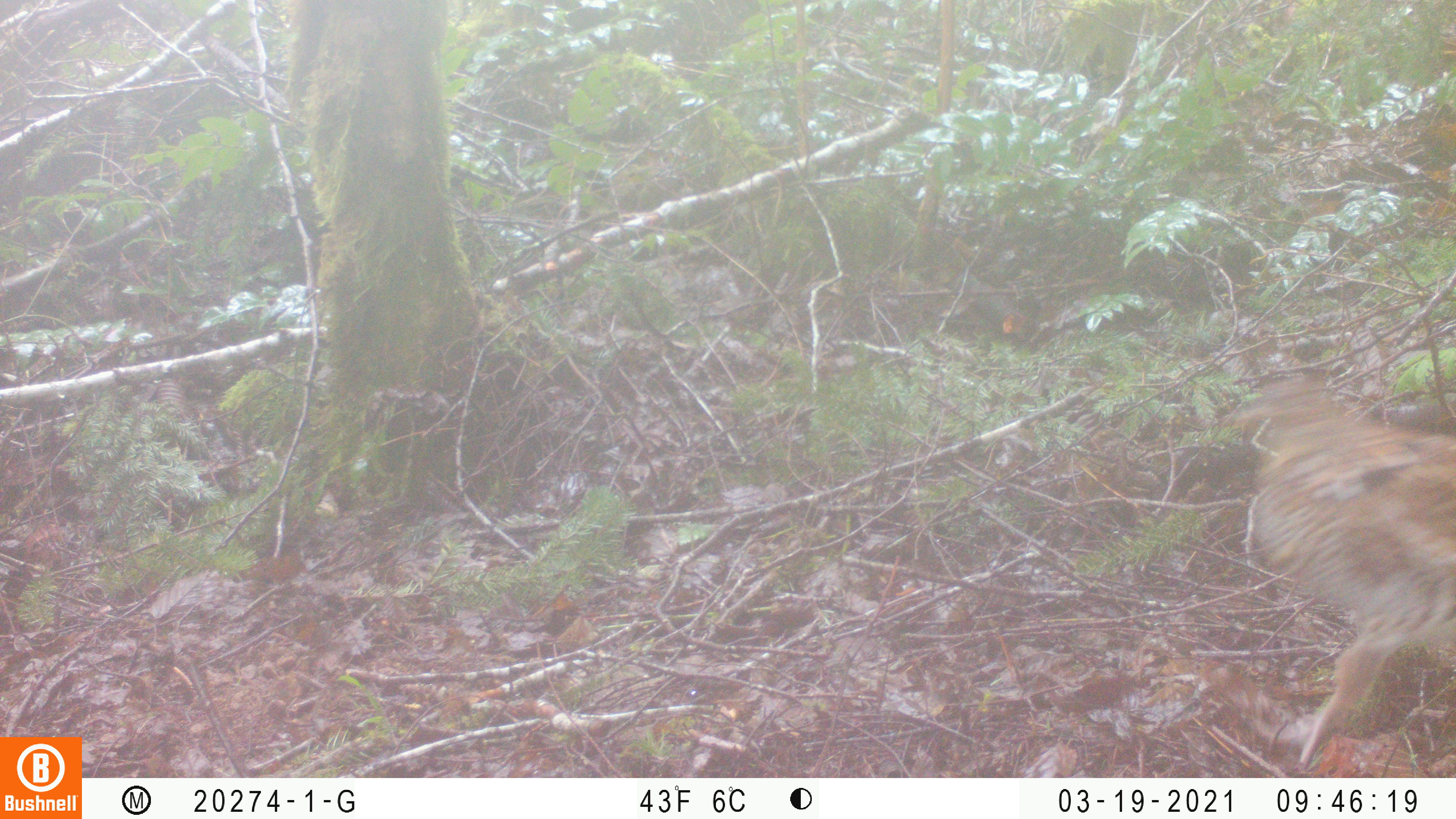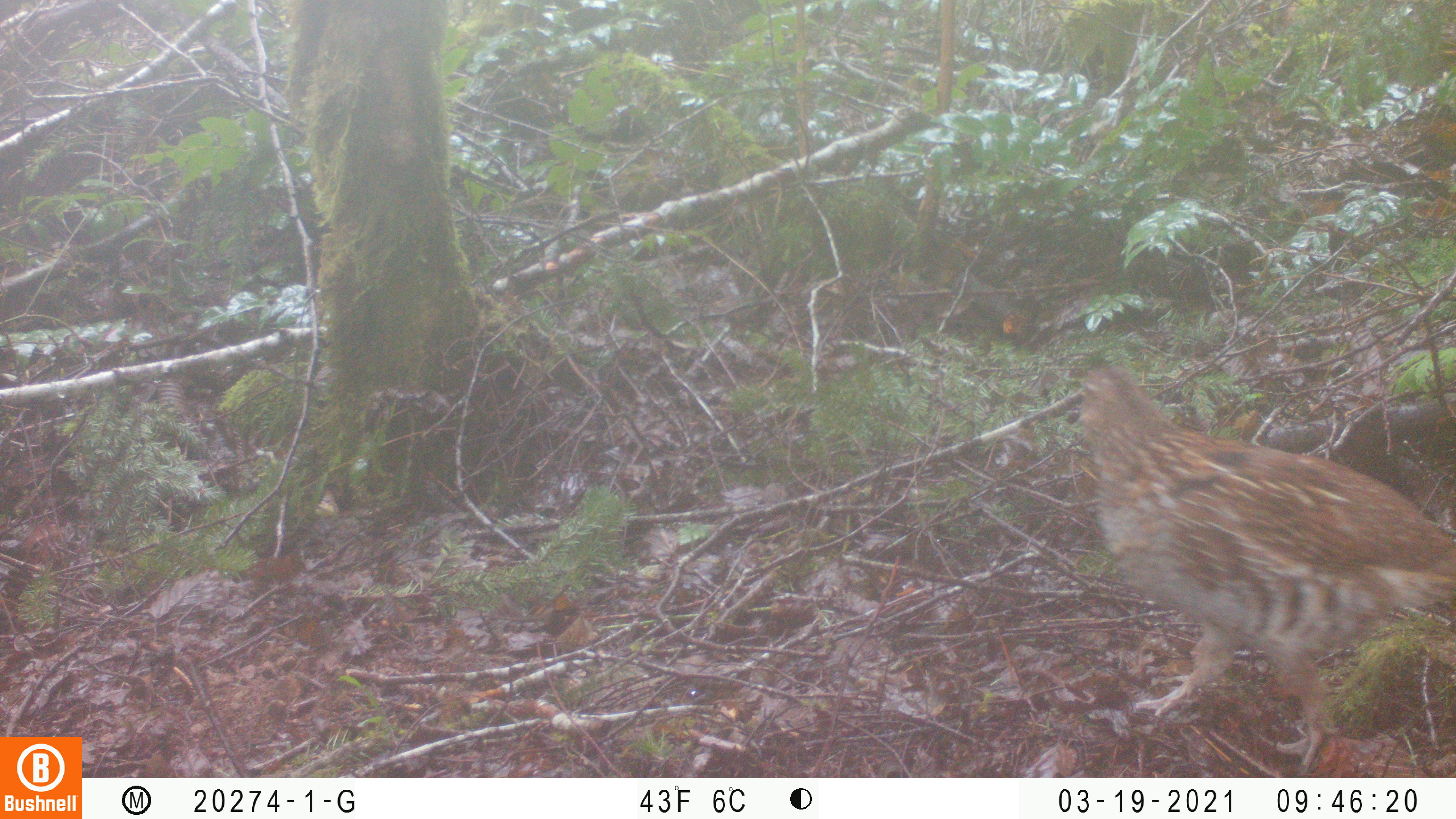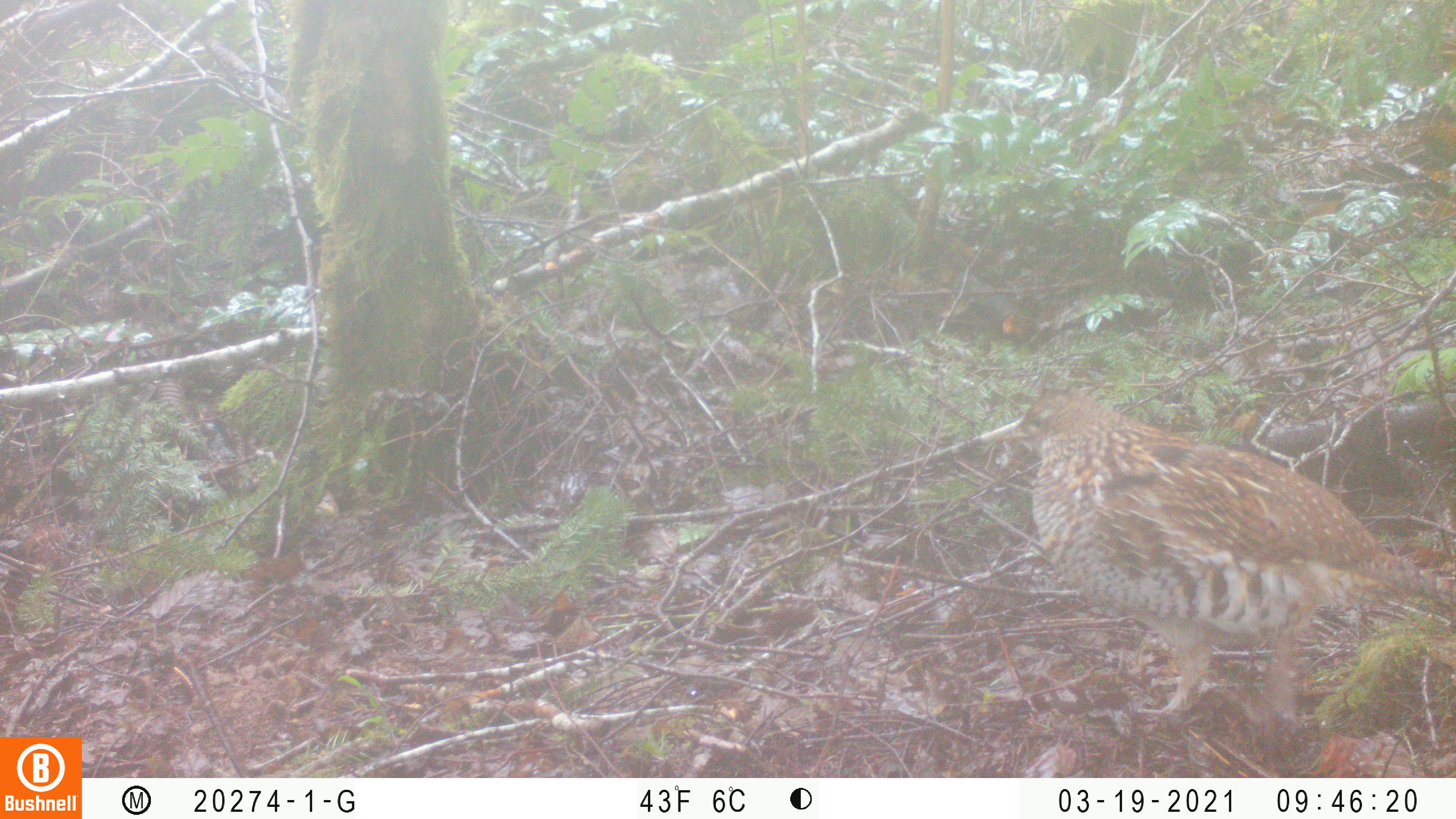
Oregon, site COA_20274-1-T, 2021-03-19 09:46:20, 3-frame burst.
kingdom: Animalia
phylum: Chordata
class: Aves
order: Galliformes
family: Phasianidae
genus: Bonasa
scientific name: Bonasa umbellus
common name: ruffed grouse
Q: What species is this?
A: Ruffed grouse (Bonasa umbellus).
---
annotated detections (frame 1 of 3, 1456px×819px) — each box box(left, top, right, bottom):
ruffed grouse: box(1226, 377, 1444, 764)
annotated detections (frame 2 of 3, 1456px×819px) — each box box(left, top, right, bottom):
ruffed grouse: box(1075, 359, 1447, 769)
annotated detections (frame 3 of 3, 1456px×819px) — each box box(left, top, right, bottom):
ruffed grouse: box(980, 373, 1445, 734)